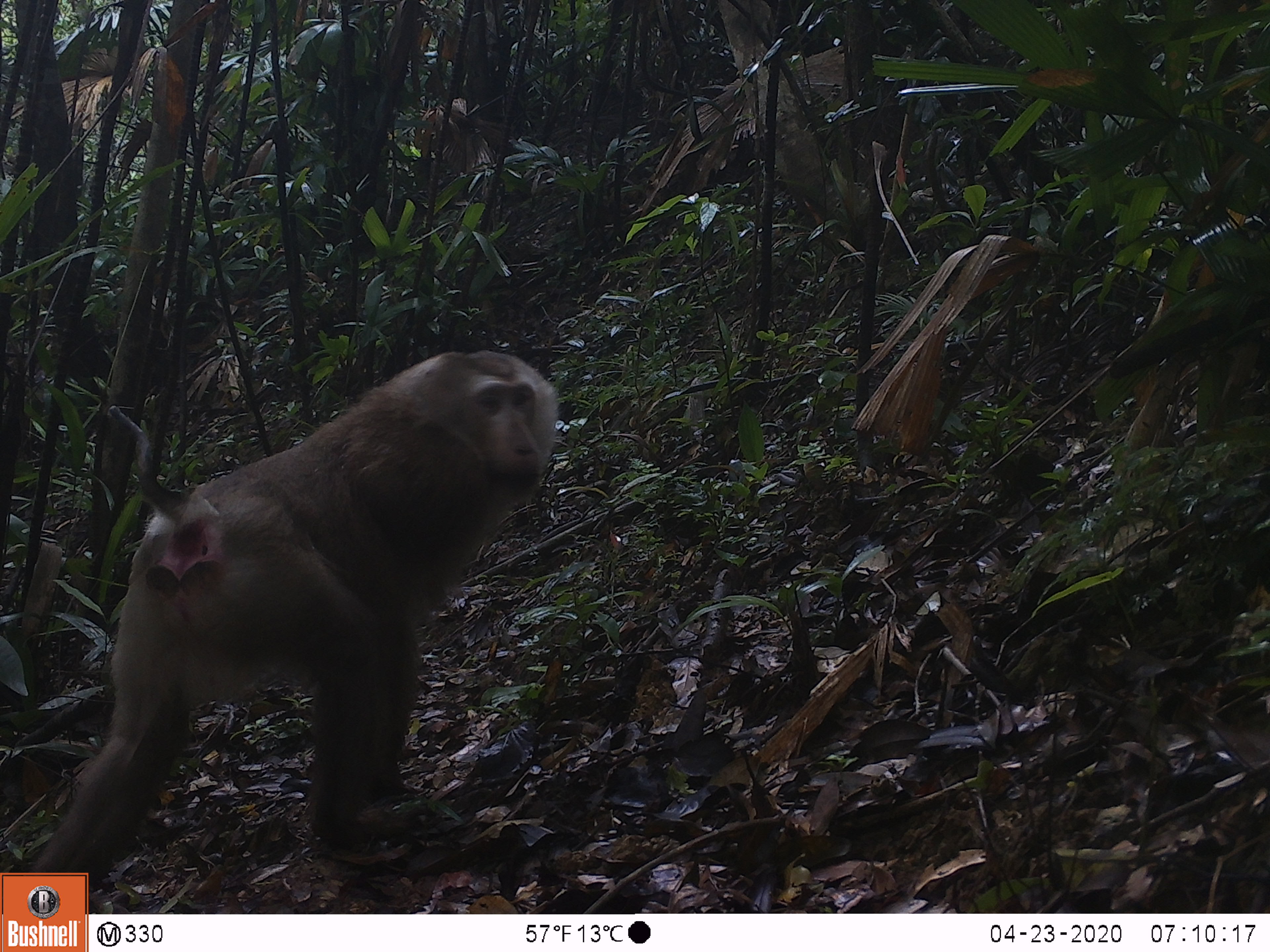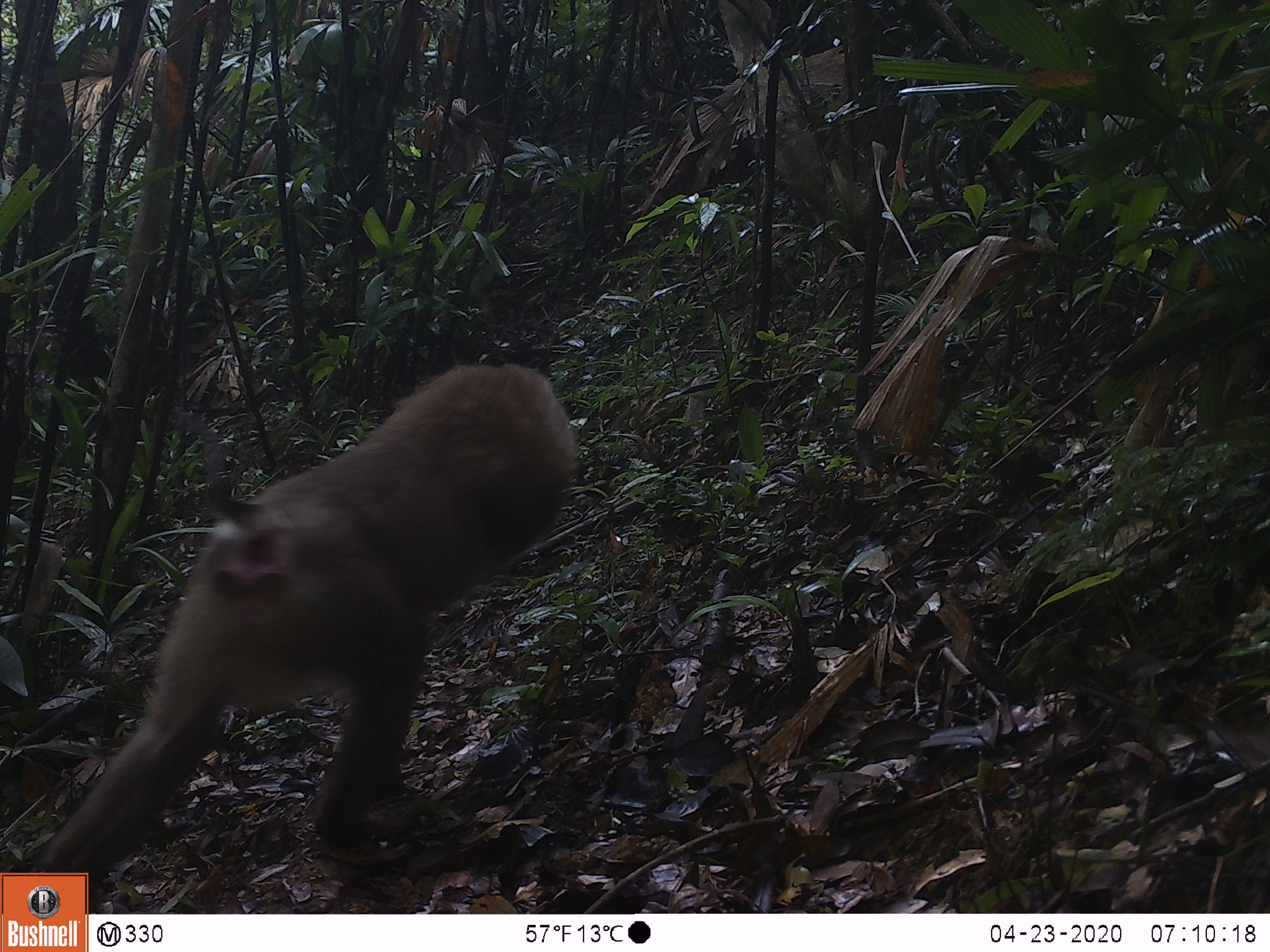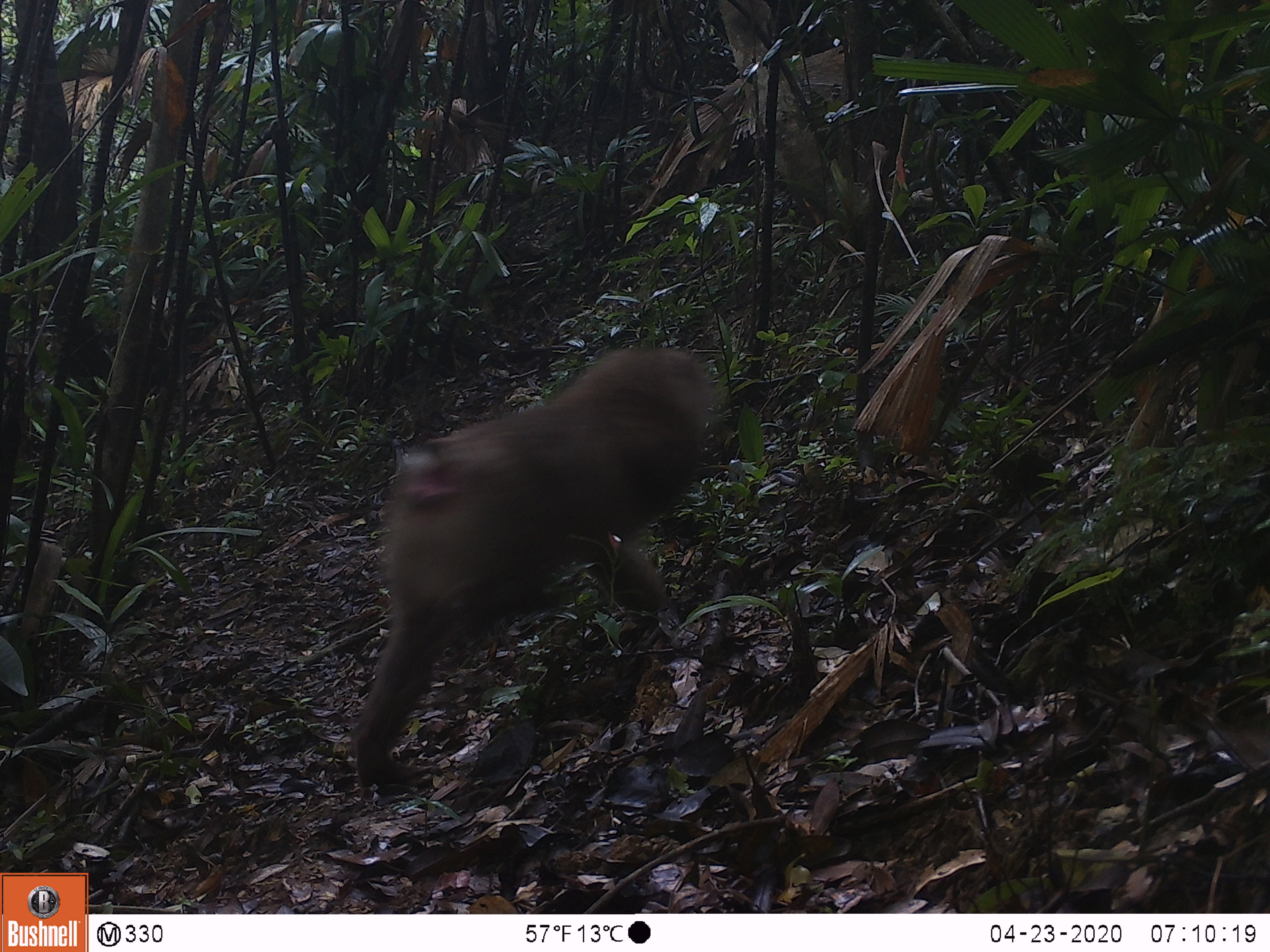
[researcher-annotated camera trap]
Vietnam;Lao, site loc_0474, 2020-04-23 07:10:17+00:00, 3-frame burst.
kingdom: Animalia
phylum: Chordata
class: Mammalia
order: Primates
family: Cercopithecidae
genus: Macaca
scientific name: Macaca nemestrina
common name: pig-tailed macaque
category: pig tailed macaque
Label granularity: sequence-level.